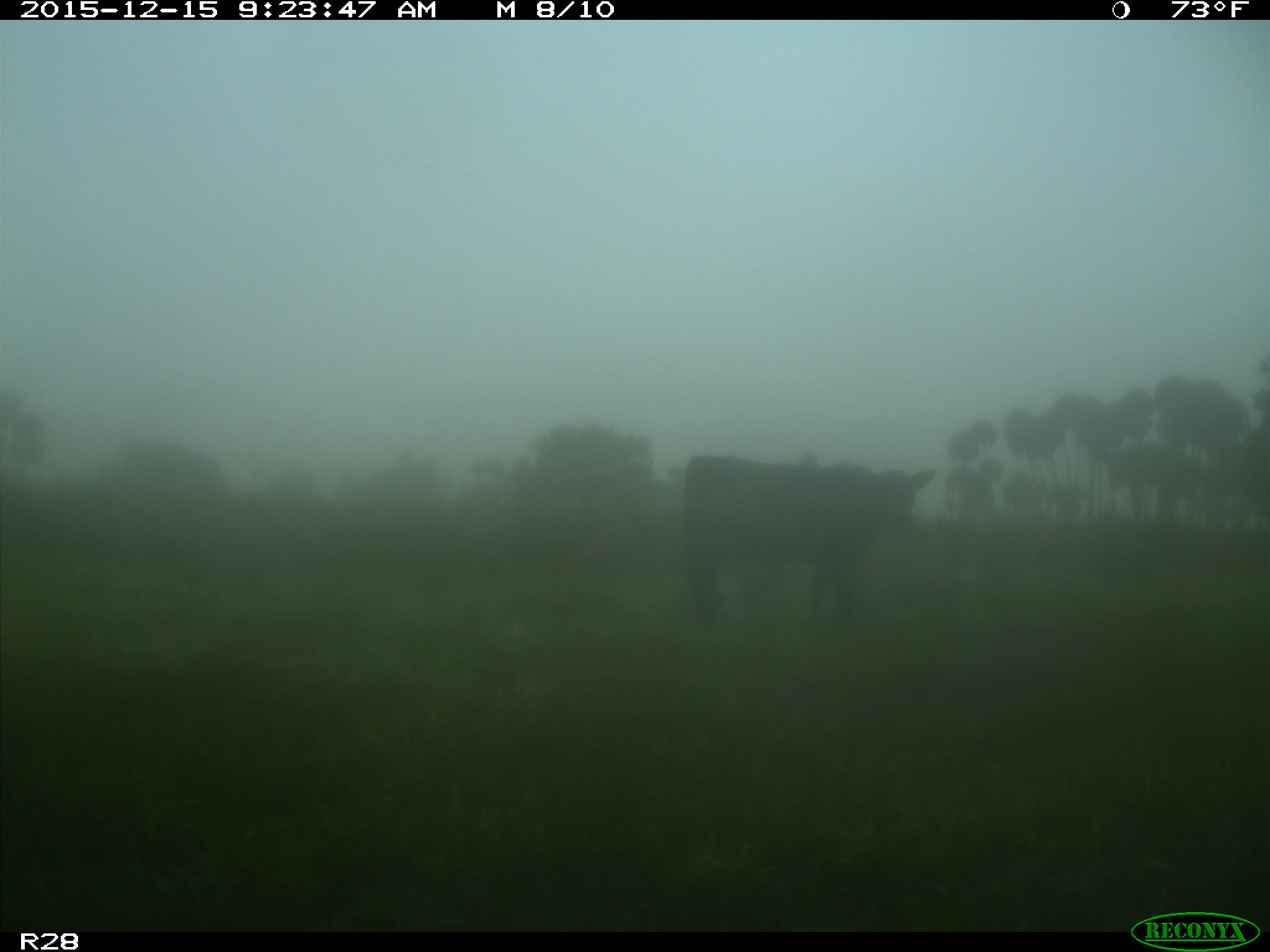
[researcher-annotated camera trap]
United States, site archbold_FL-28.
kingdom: Animalia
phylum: Chordata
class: Mammalia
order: Artiodactyla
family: Bovidae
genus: Bos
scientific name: Bos taurus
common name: domestic cow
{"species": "Bos taurus (domestic cow)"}